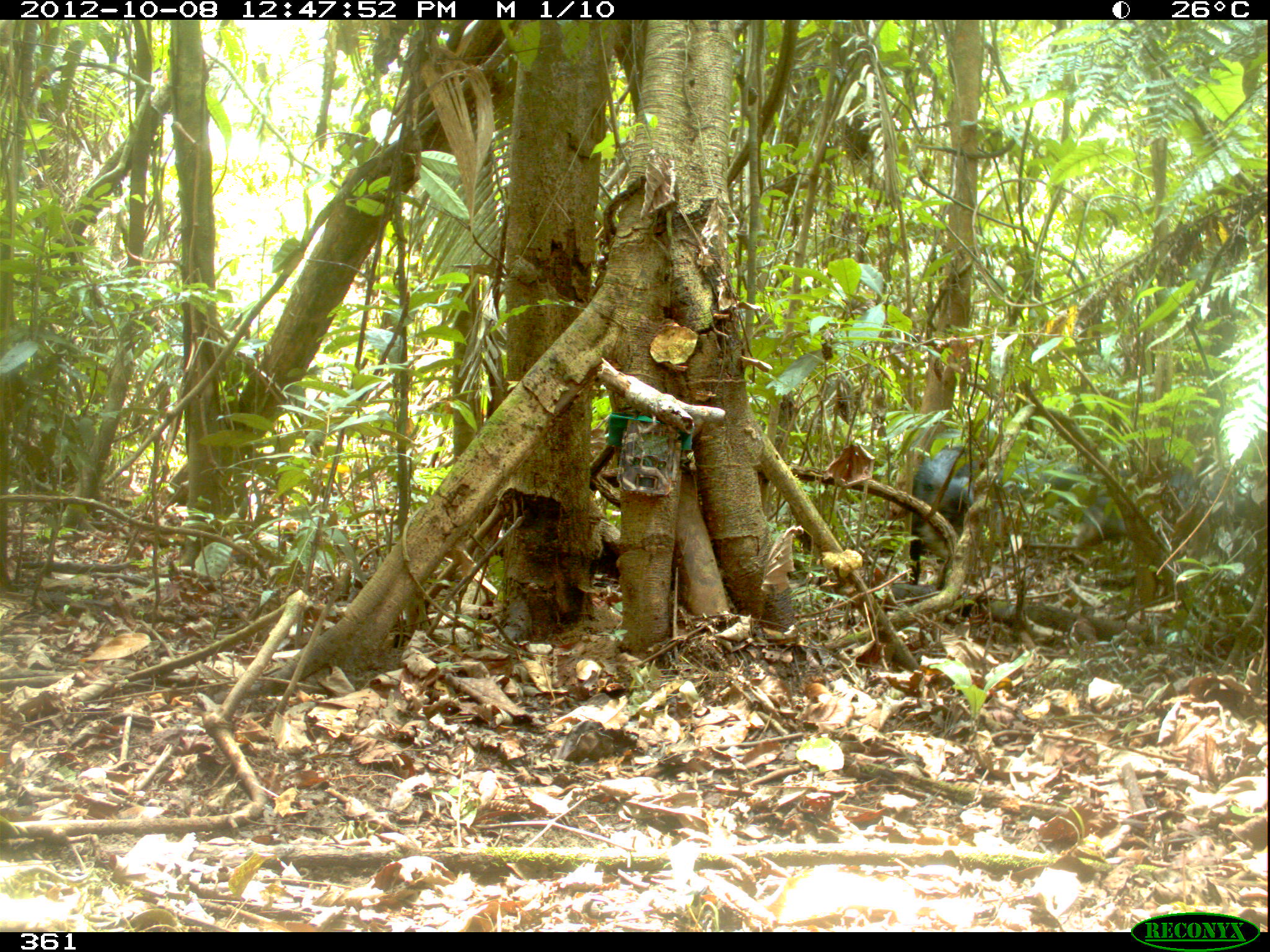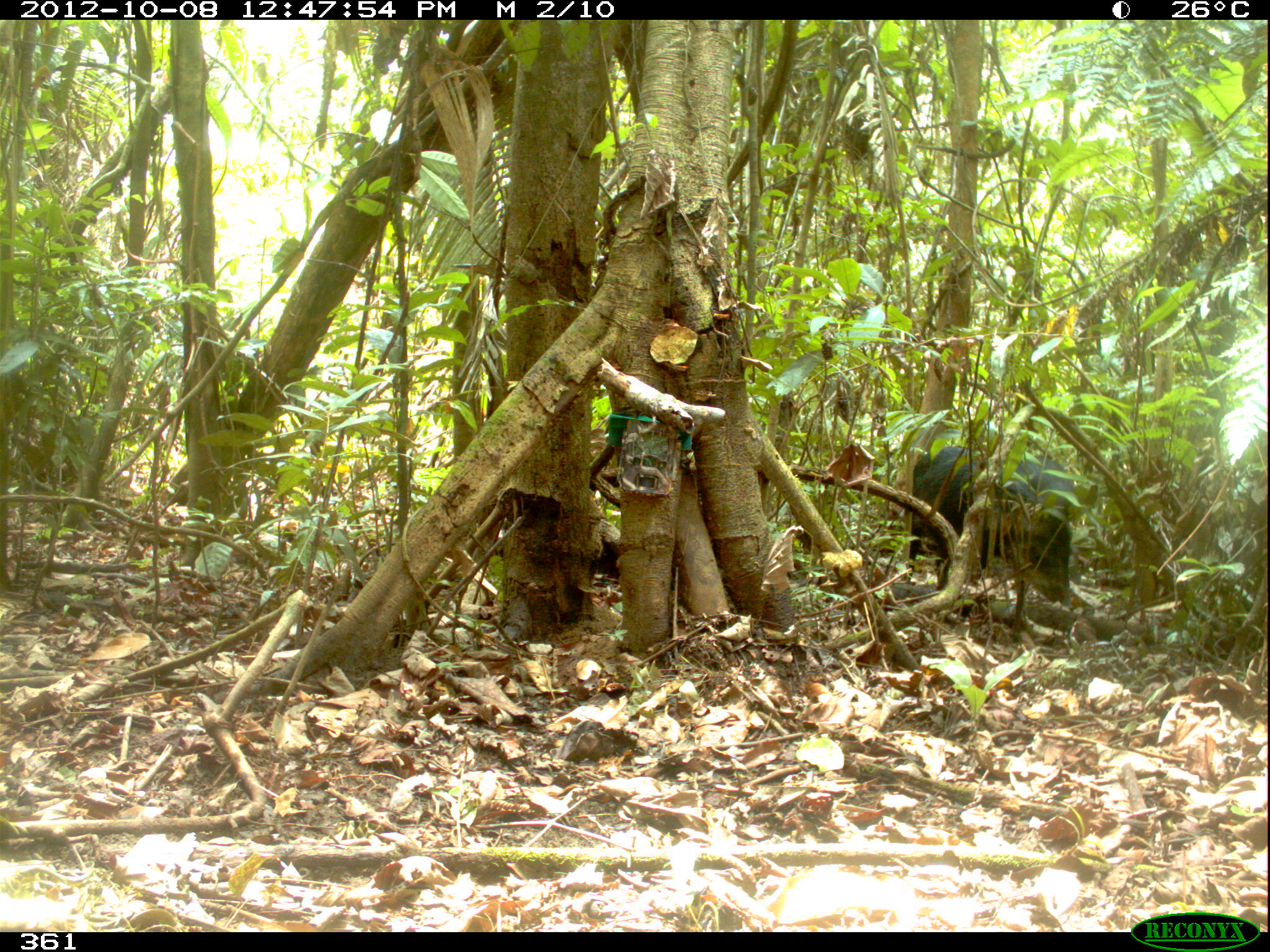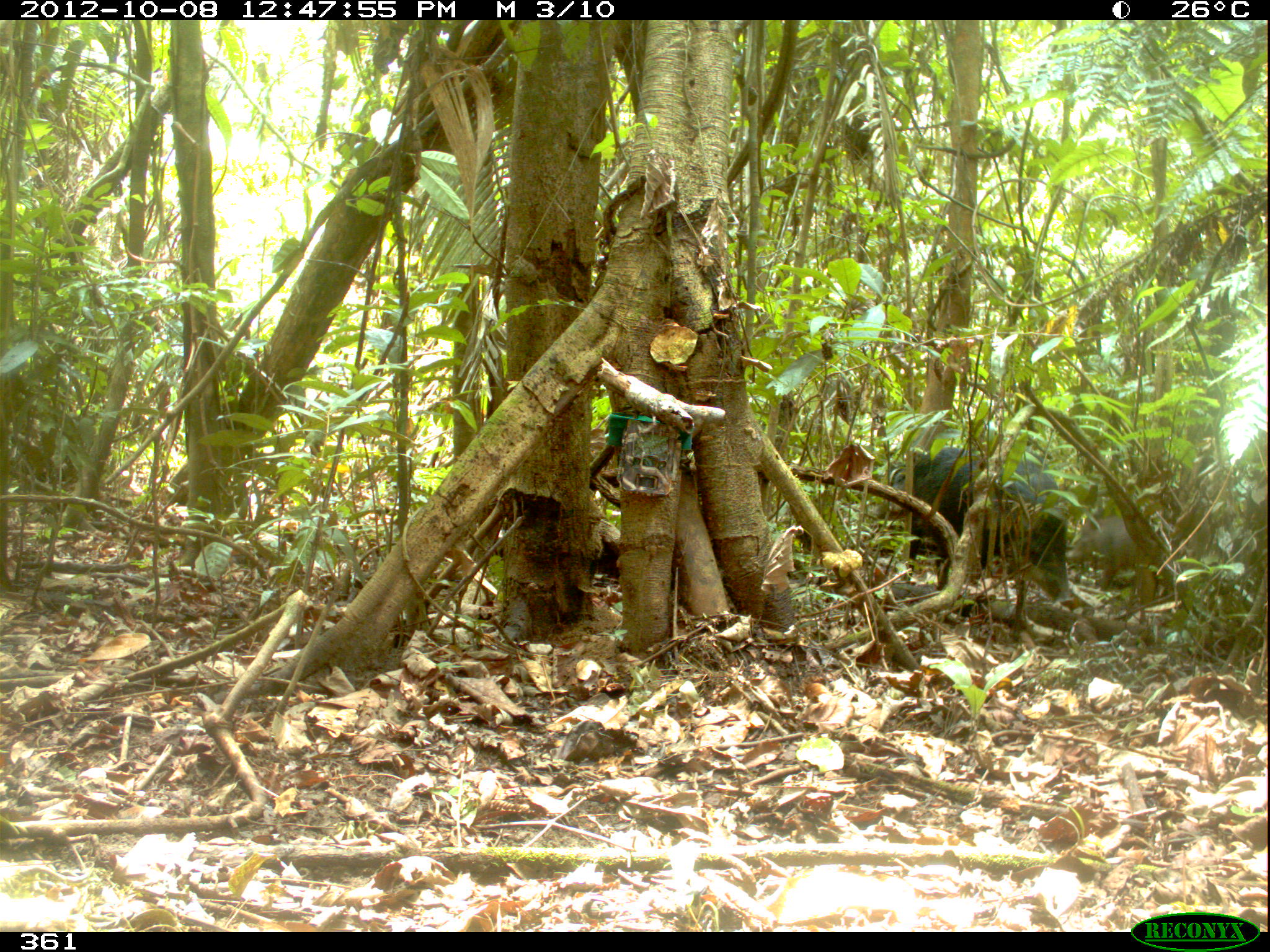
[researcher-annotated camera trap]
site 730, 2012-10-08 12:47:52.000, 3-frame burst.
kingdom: Animalia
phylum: Chordata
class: Mammalia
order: Artiodactyla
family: Tayassuidae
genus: Tayassu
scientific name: Tayassu pecari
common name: white-lipped peccary